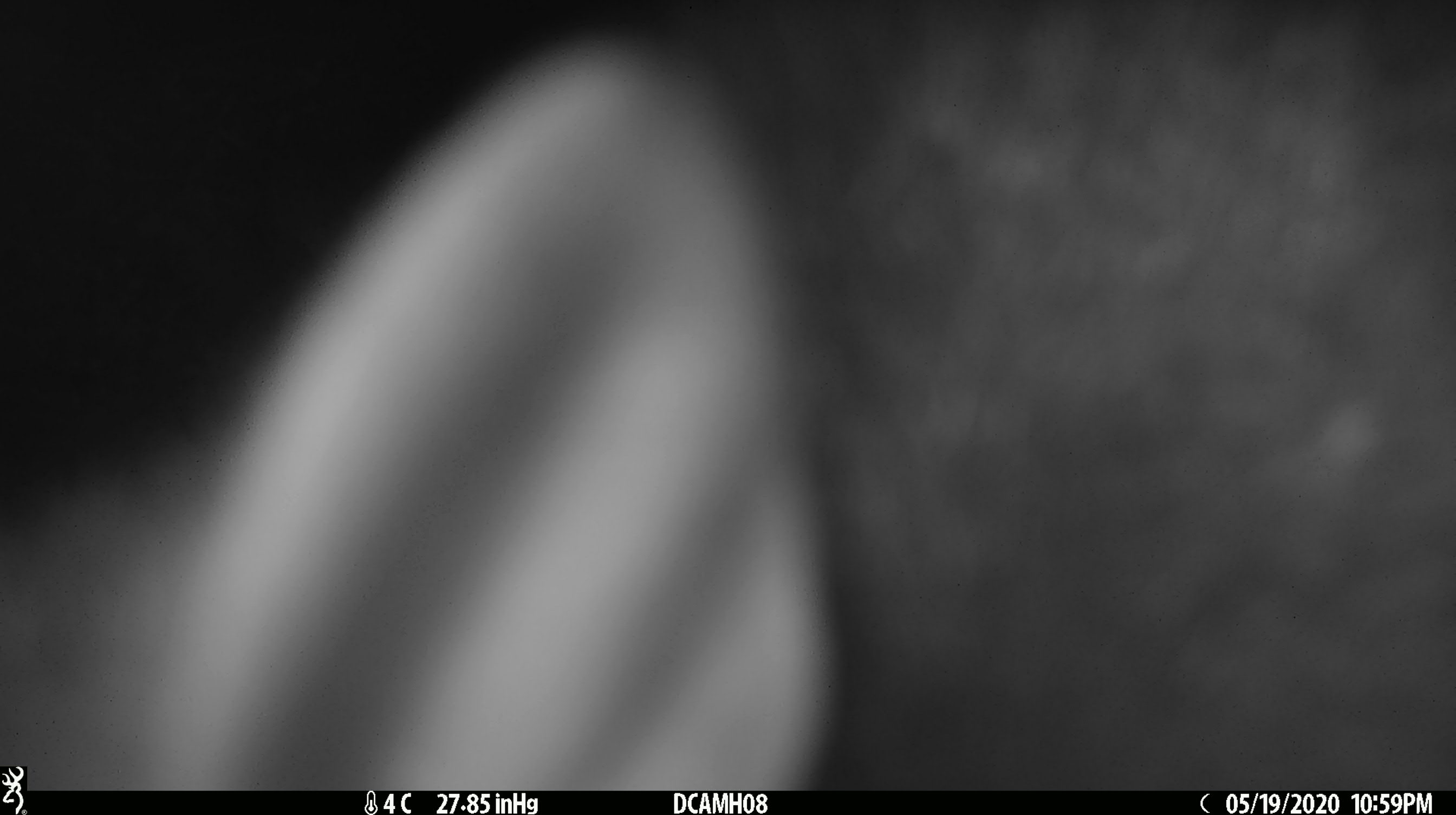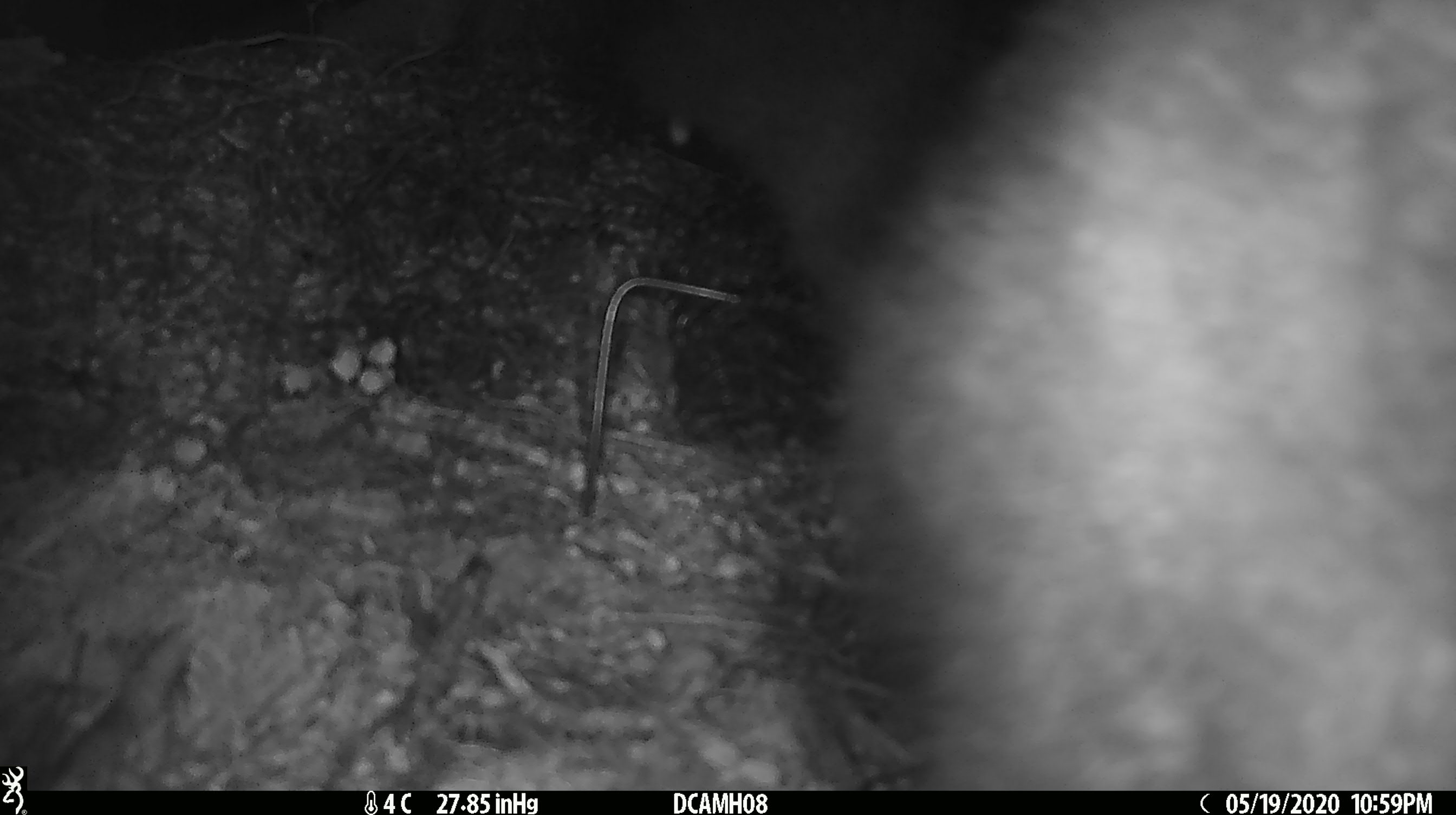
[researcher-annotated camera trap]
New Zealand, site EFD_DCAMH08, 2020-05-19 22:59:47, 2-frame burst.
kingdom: Animalia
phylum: Chordata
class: Mammalia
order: Diprotodontia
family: Phalangeridae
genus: Trichosurus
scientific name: Trichosurus vulpecula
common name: common brushtail possum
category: possum